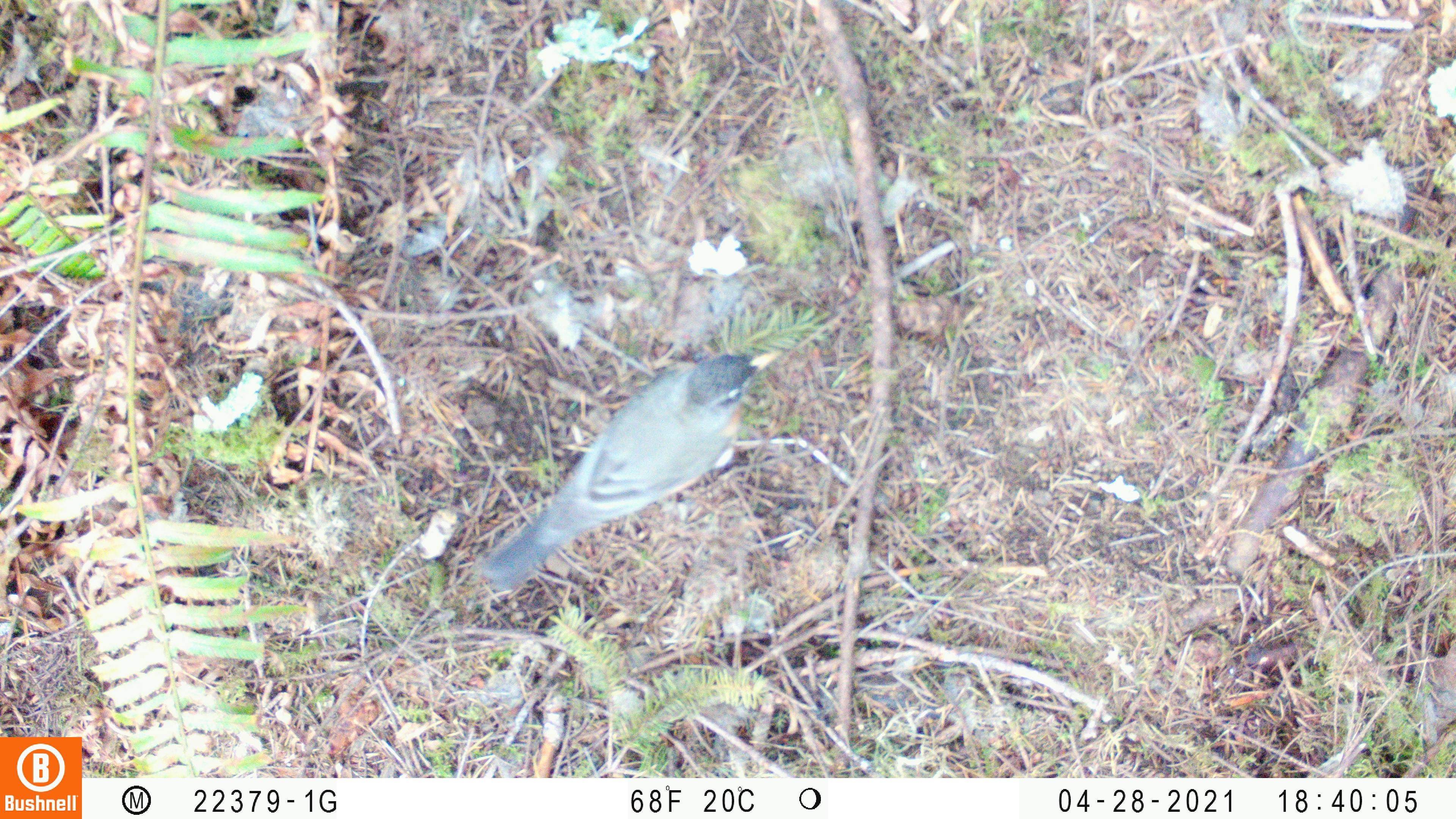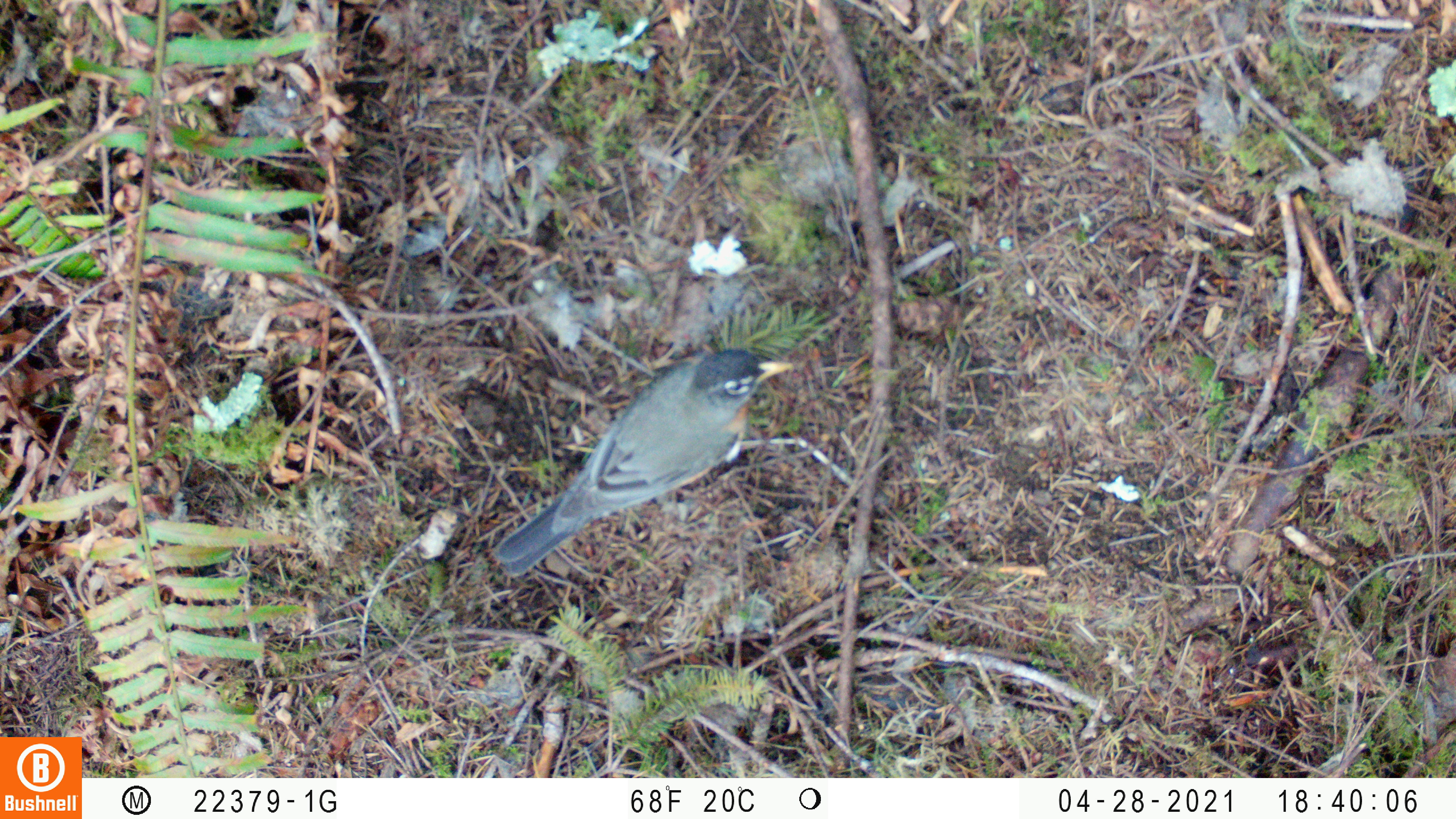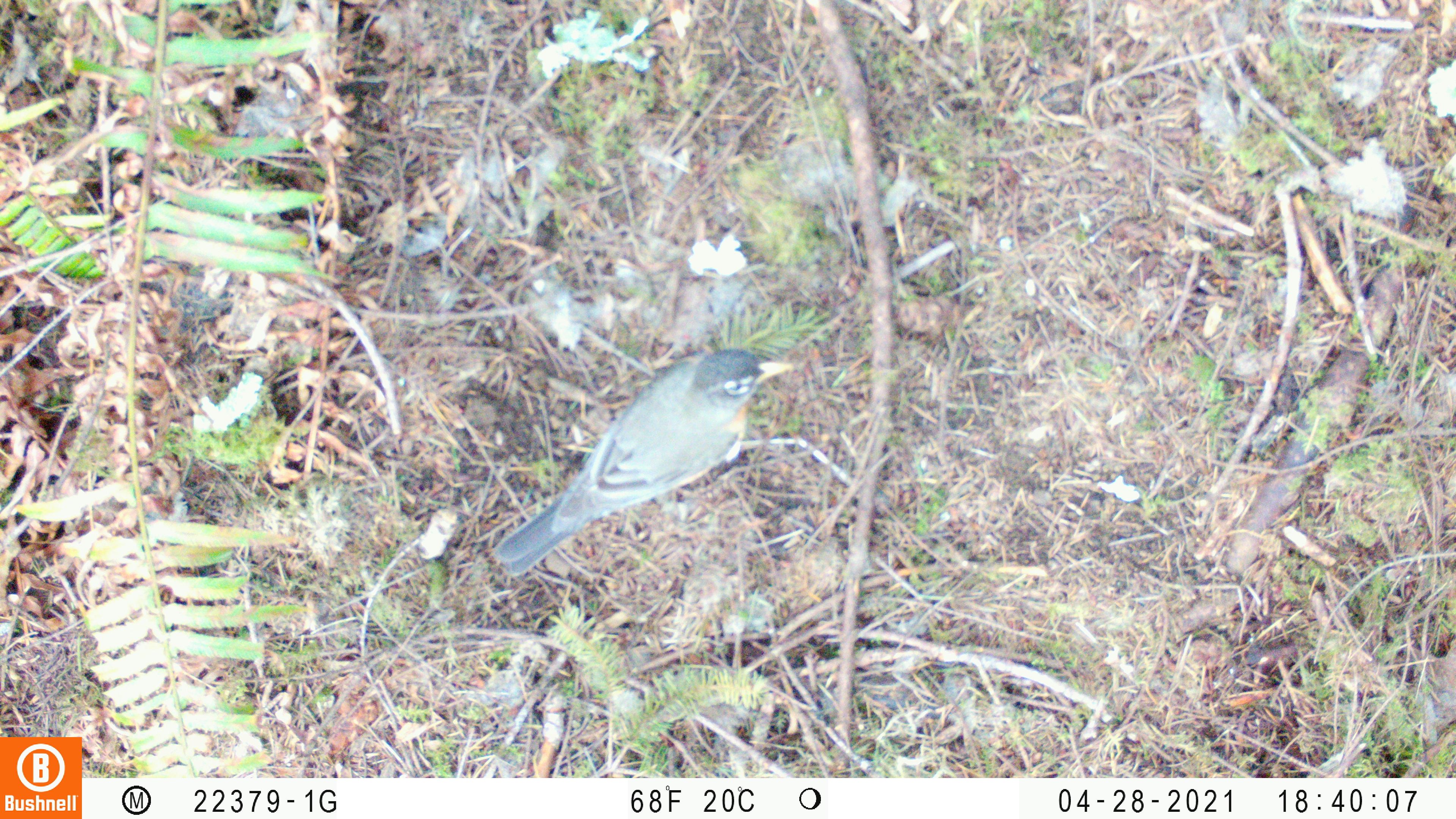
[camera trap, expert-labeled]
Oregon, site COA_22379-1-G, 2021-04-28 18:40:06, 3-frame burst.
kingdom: Animalia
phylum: Chordata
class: Aves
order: Passeriformes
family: Turdidae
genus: Turdus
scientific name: Turdus migratorius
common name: american robin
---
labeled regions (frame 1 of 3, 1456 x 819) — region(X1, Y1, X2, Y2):
american robin: region(470, 333, 807, 629)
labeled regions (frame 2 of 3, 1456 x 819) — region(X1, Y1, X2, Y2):
american robin: region(467, 333, 824, 601)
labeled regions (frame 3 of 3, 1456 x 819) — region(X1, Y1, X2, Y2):
american robin: region(472, 328, 811, 605)